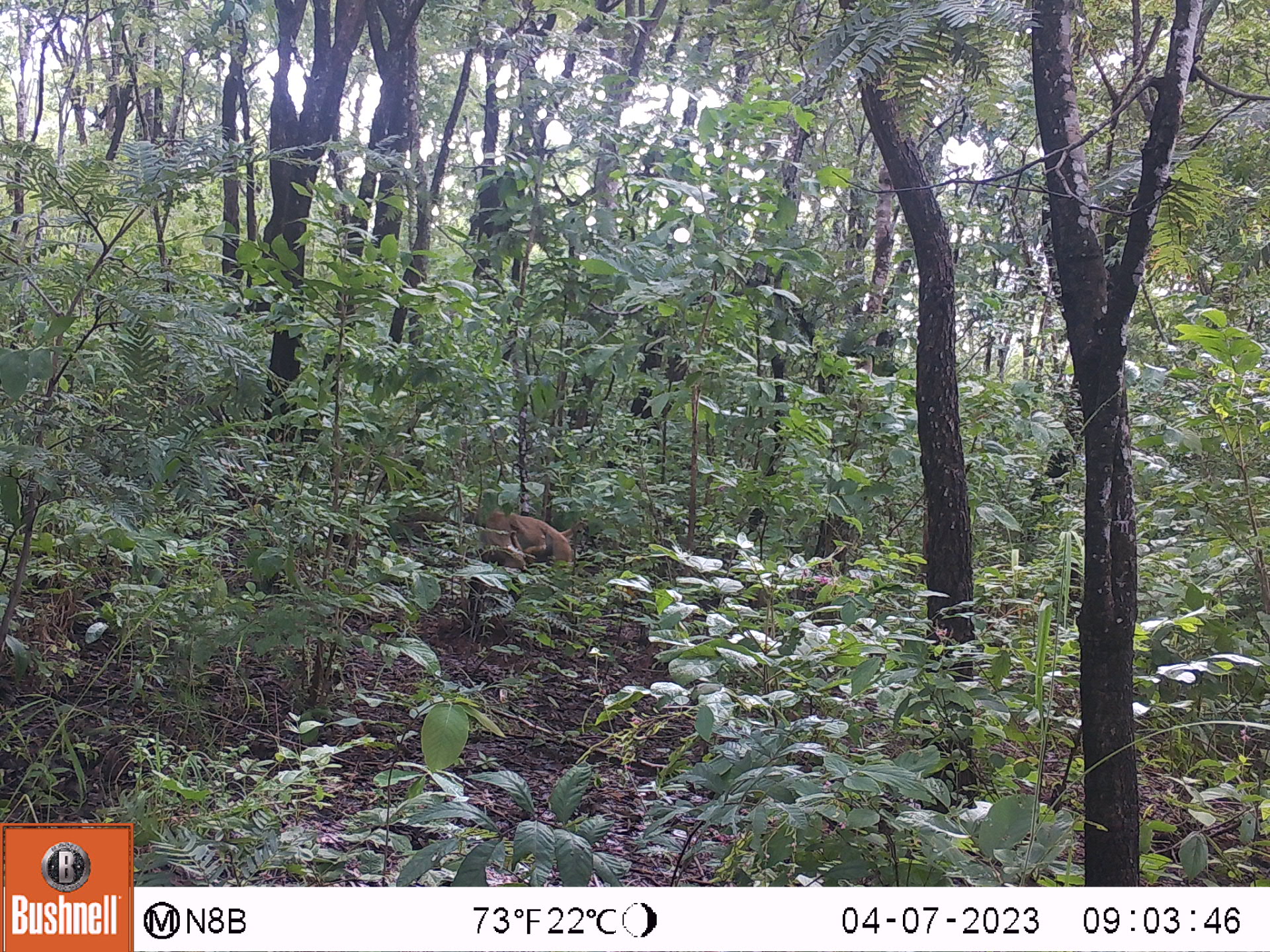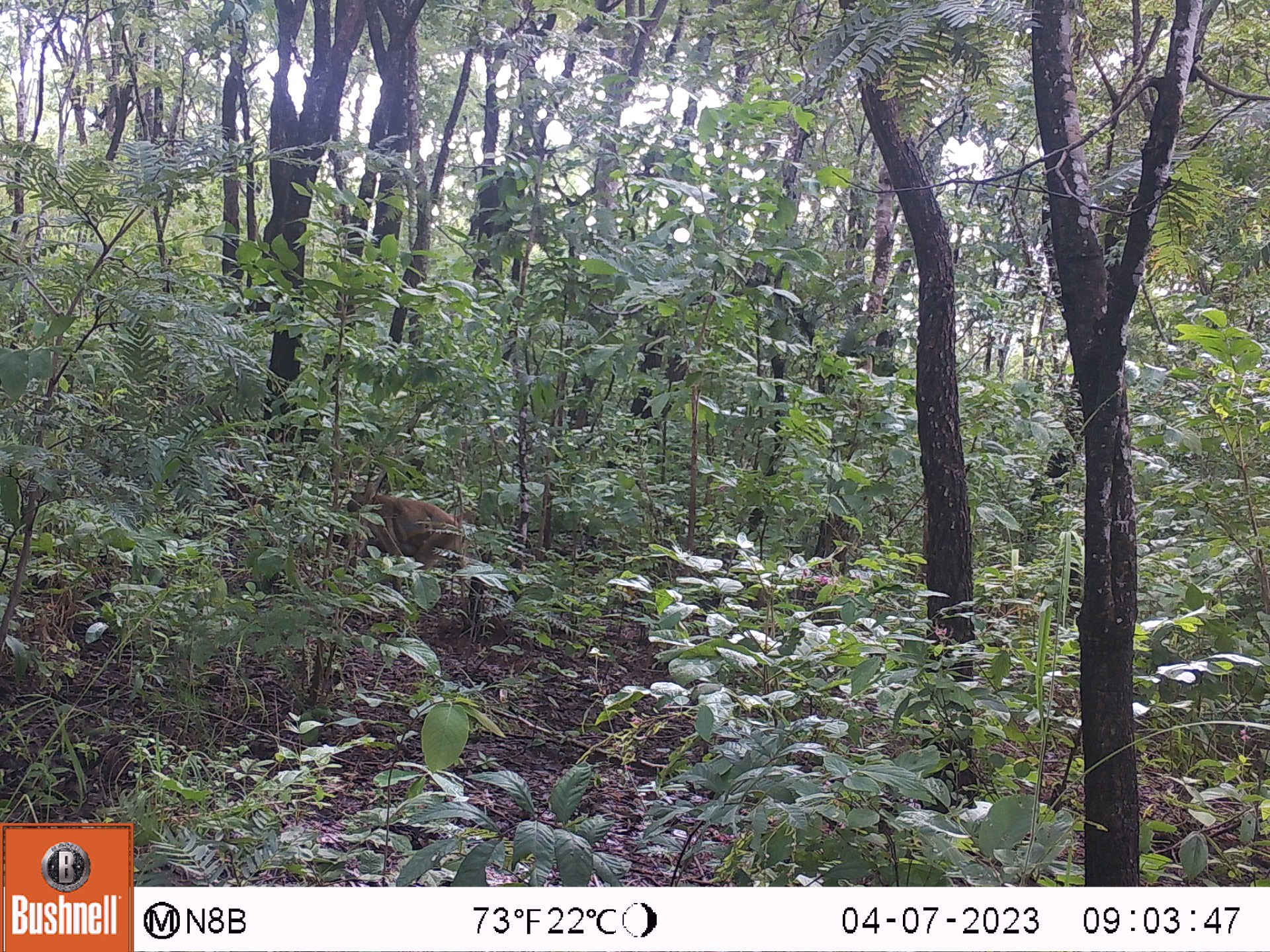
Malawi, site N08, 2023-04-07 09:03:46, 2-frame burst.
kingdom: Animalia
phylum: Chordata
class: Mammalia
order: Primates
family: Cercopithecidae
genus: Papio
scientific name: Papio cynocephalus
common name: yellow baboon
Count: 1.